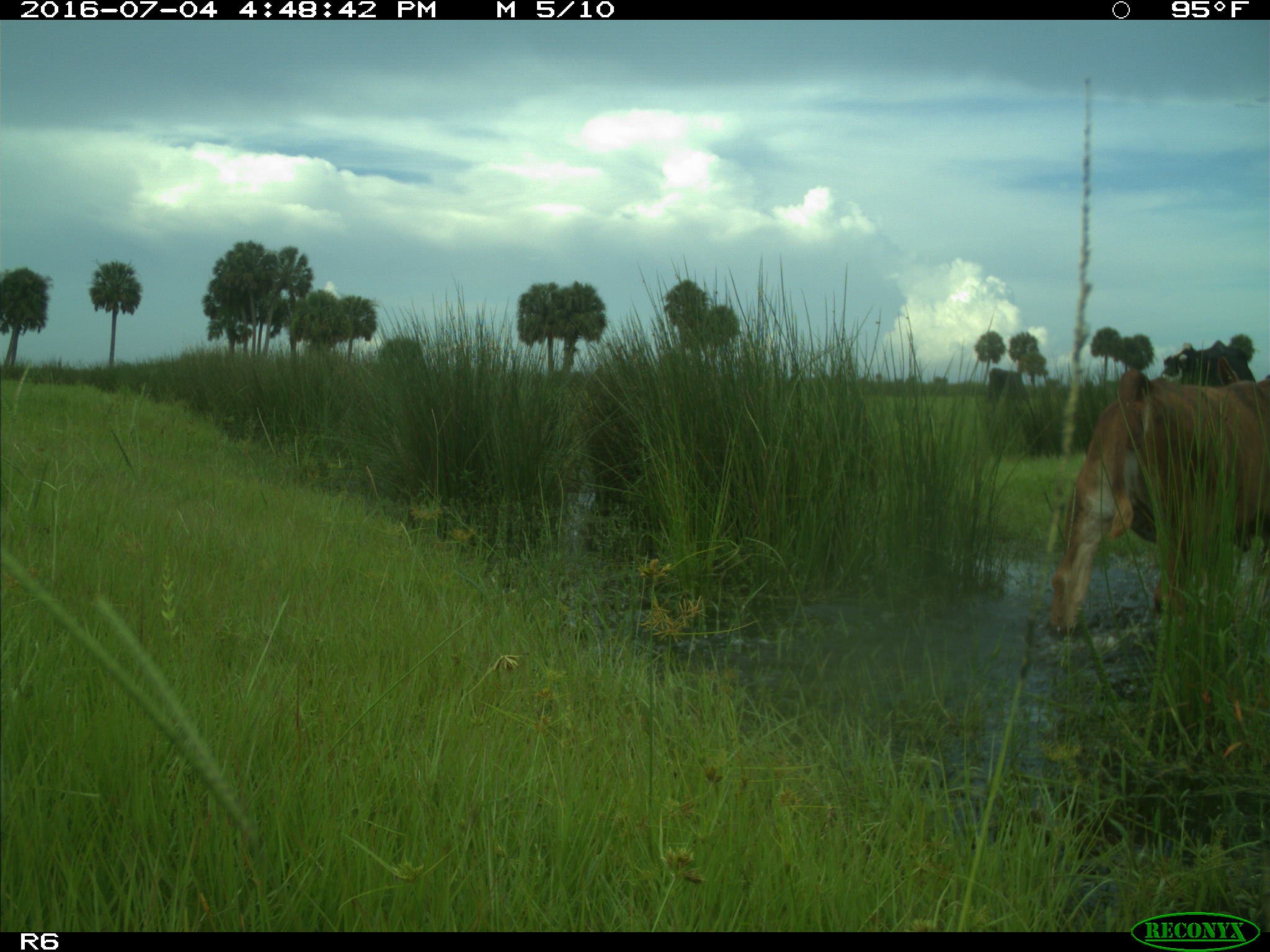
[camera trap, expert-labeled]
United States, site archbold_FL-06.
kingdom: Animalia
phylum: Chordata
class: Mammalia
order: Artiodactyla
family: Bovidae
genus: Bos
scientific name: Bos taurus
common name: domestic cow